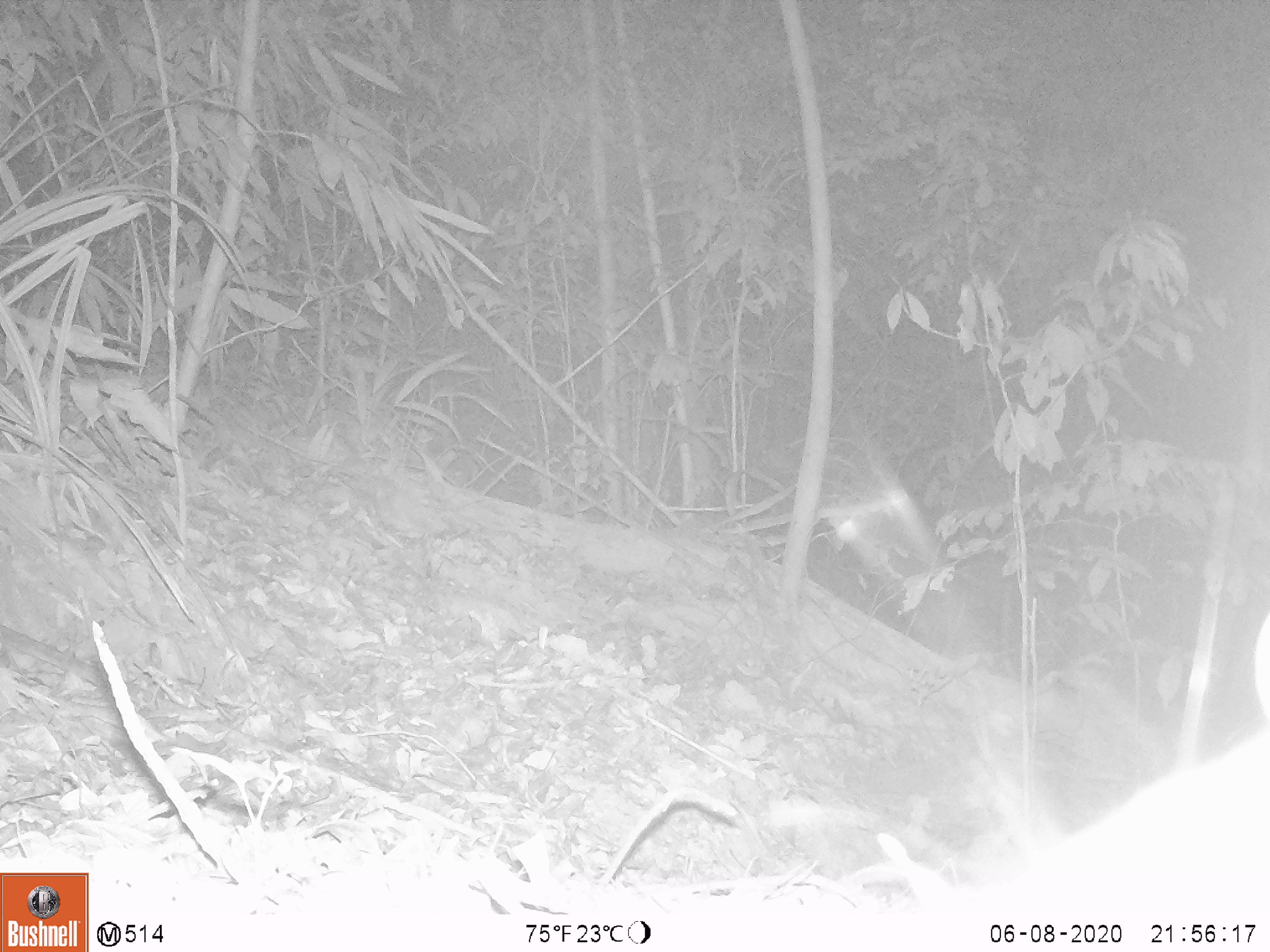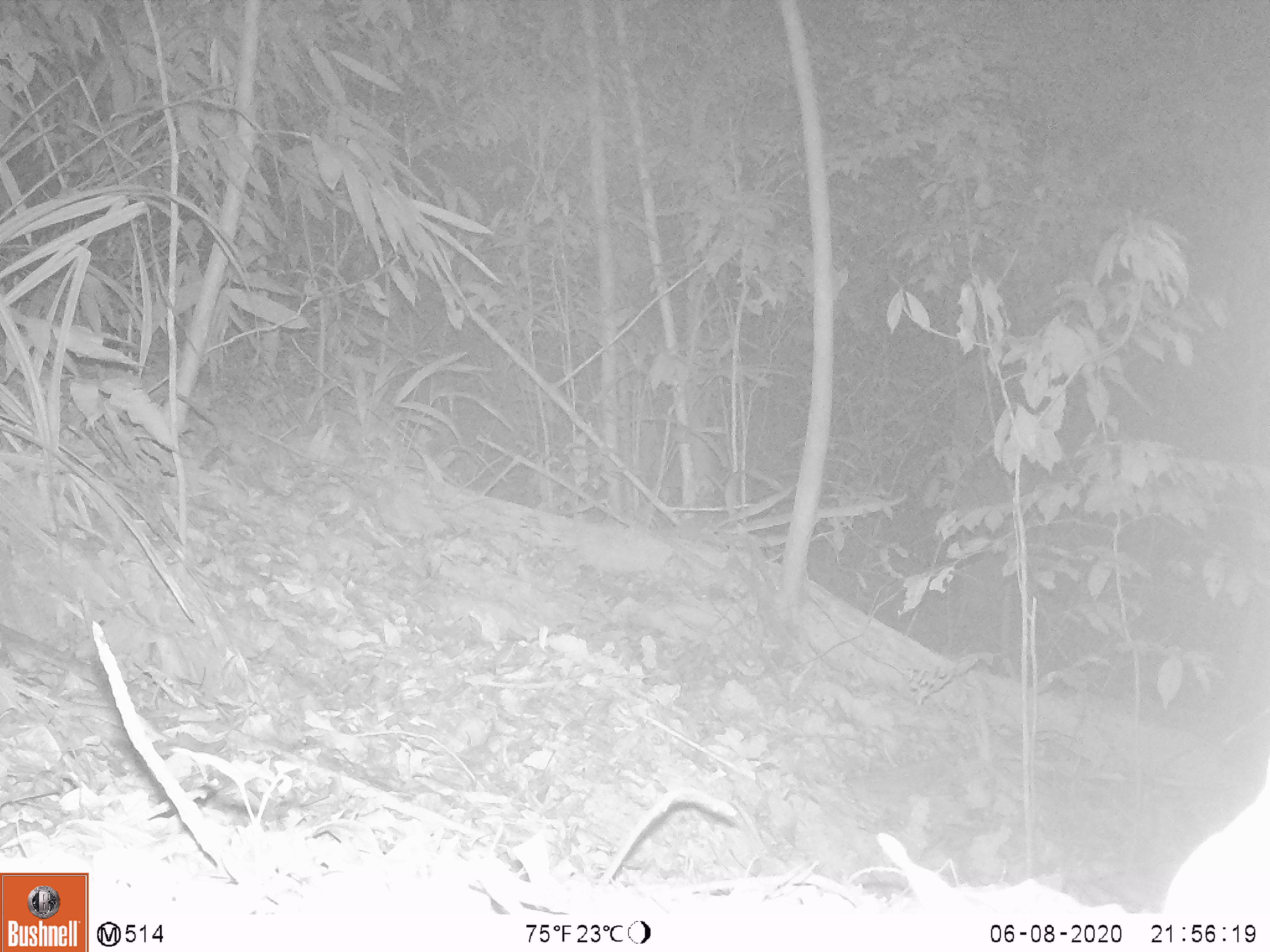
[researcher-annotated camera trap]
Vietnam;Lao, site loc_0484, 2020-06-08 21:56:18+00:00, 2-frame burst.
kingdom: Animalia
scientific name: Animalia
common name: animal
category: unidentified animal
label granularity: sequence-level